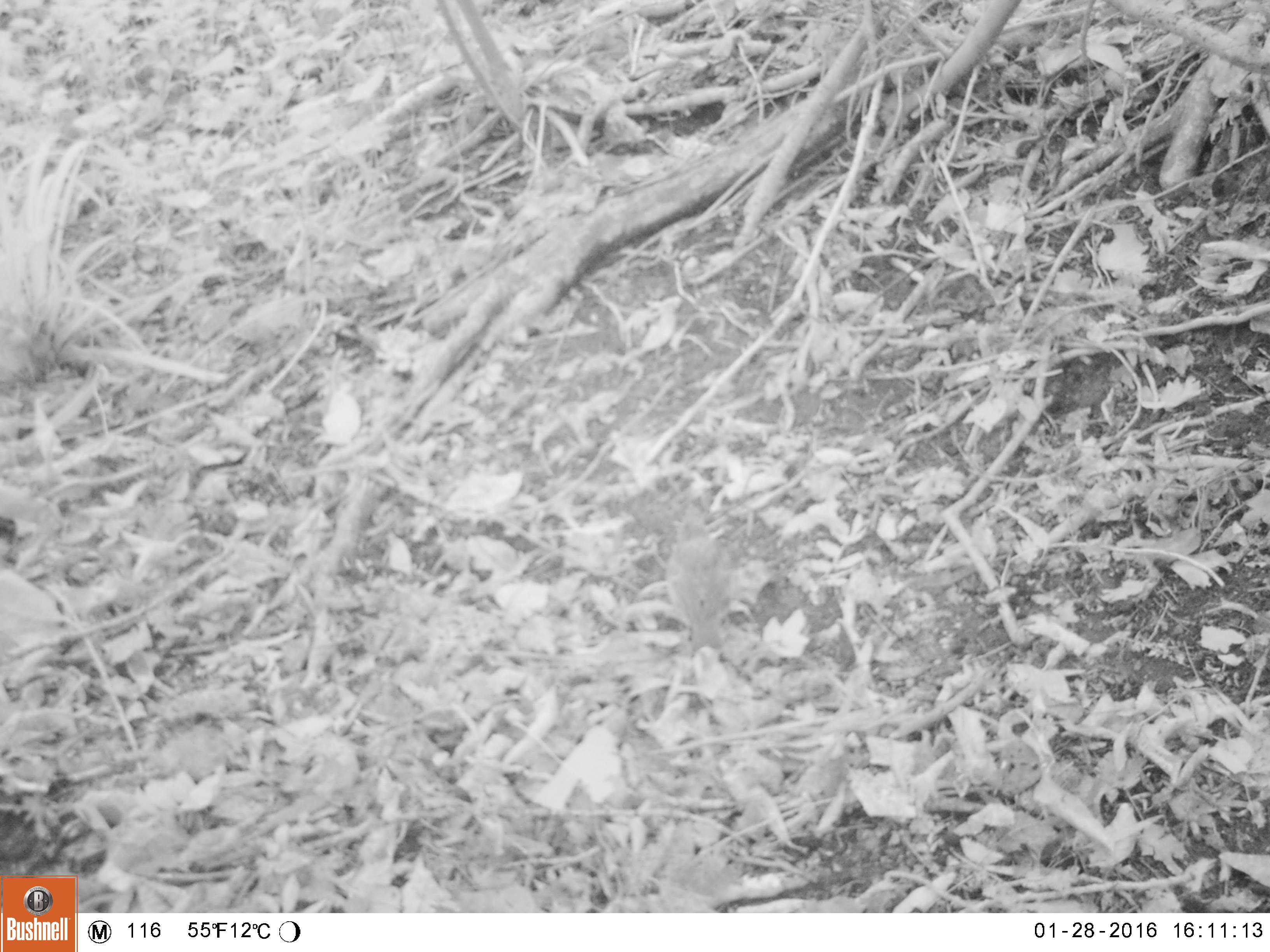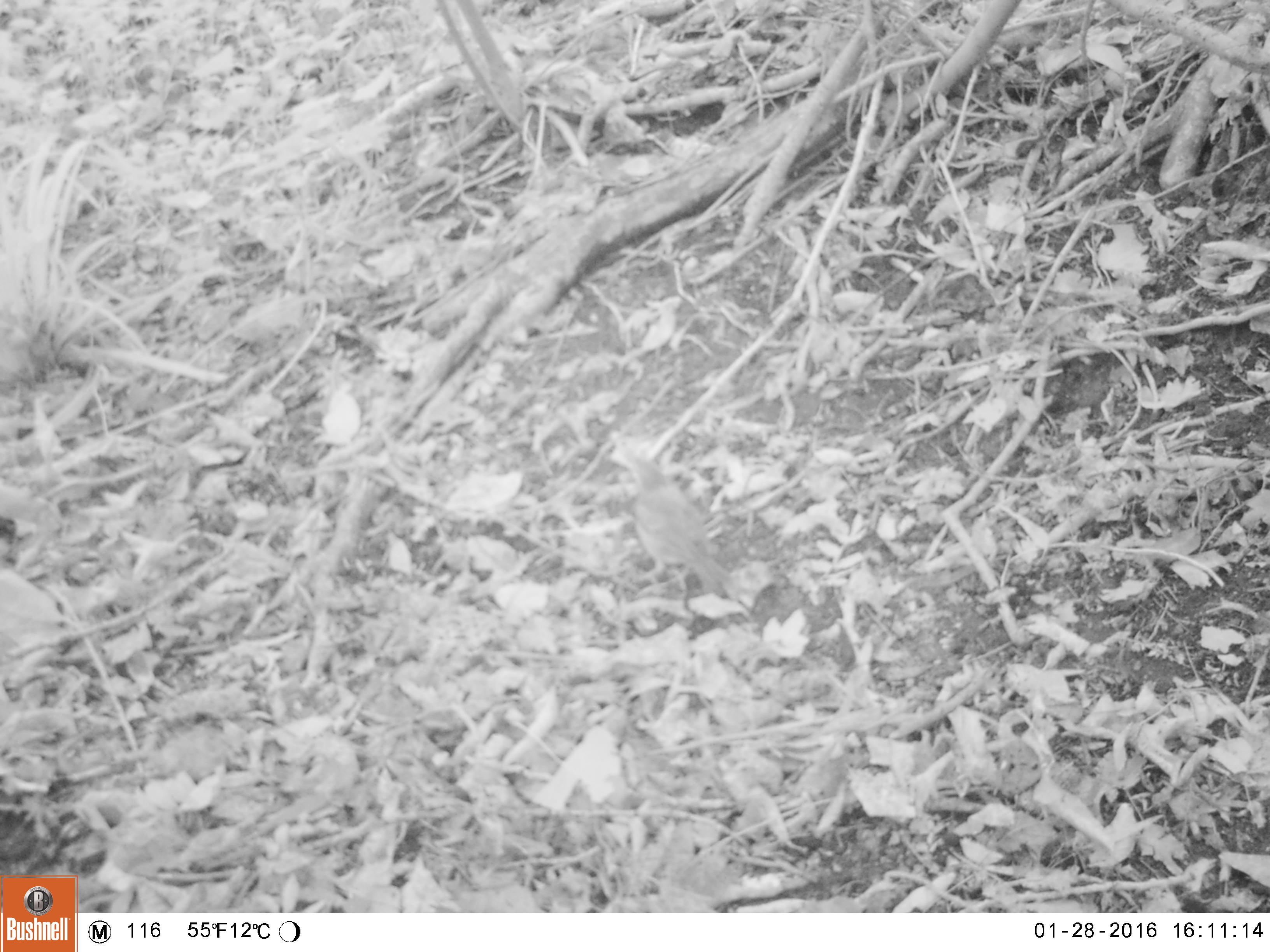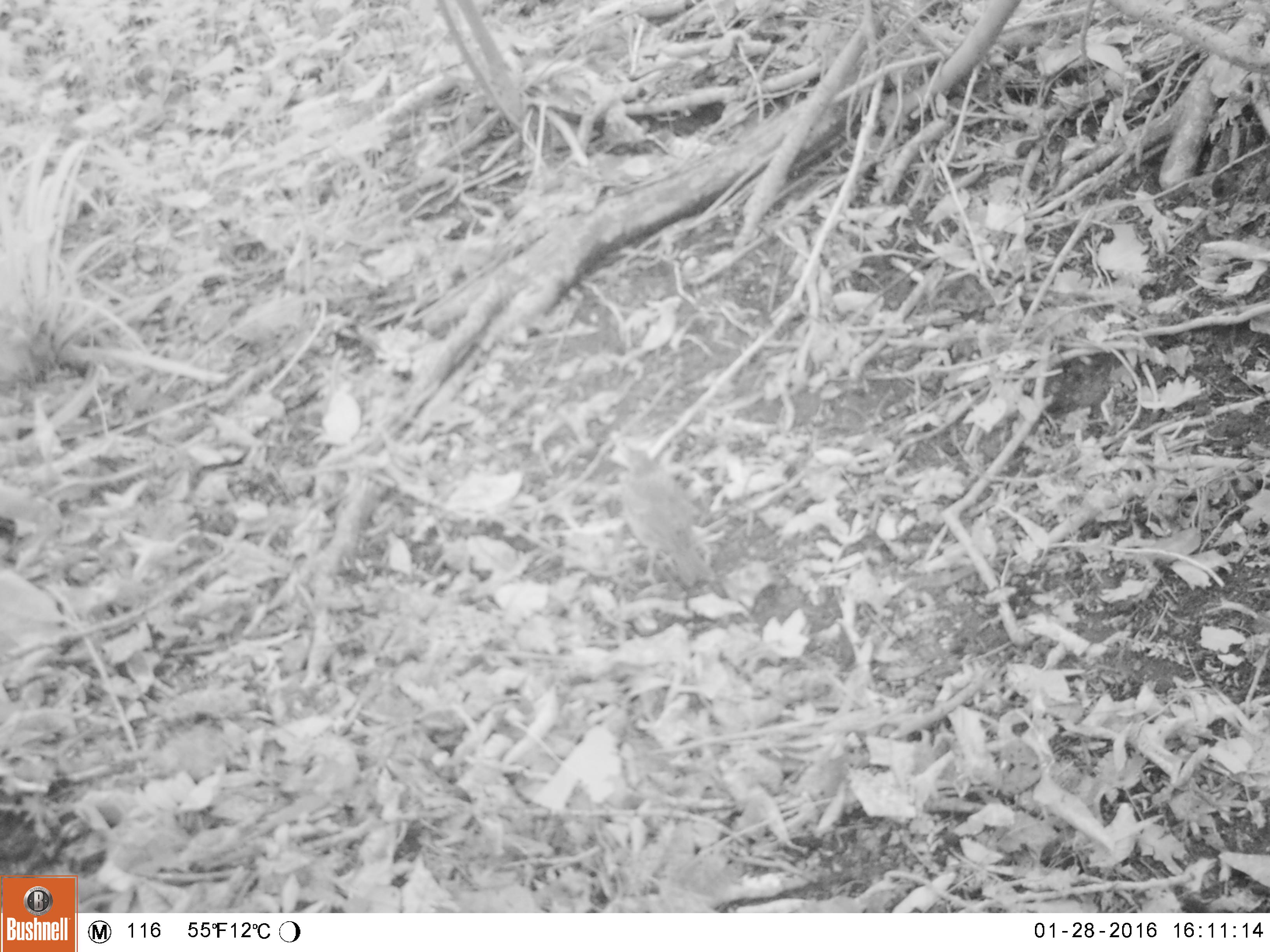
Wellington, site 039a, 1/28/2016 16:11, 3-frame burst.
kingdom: Animalia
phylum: Chordata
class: Aves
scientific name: Aves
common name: bird